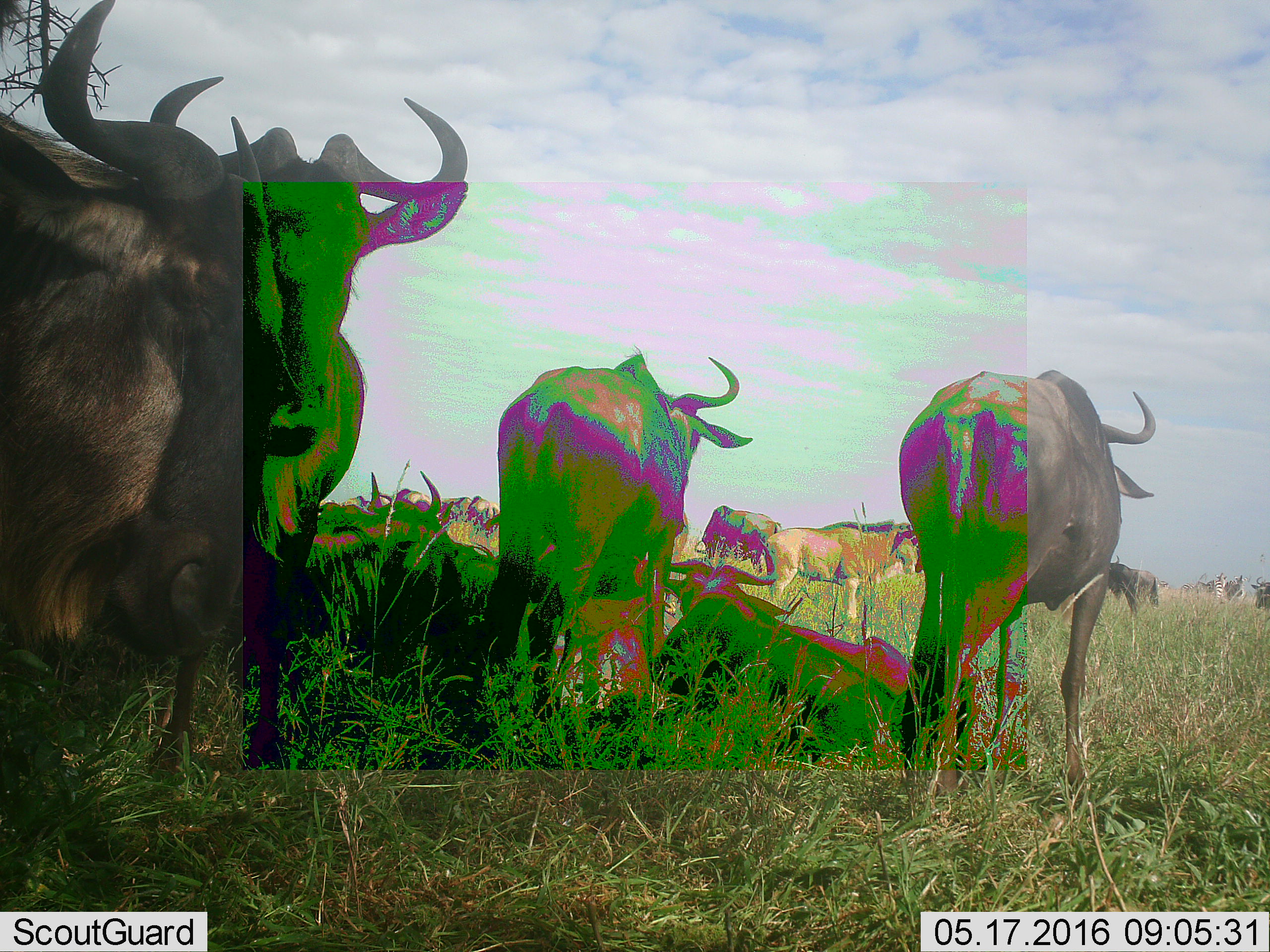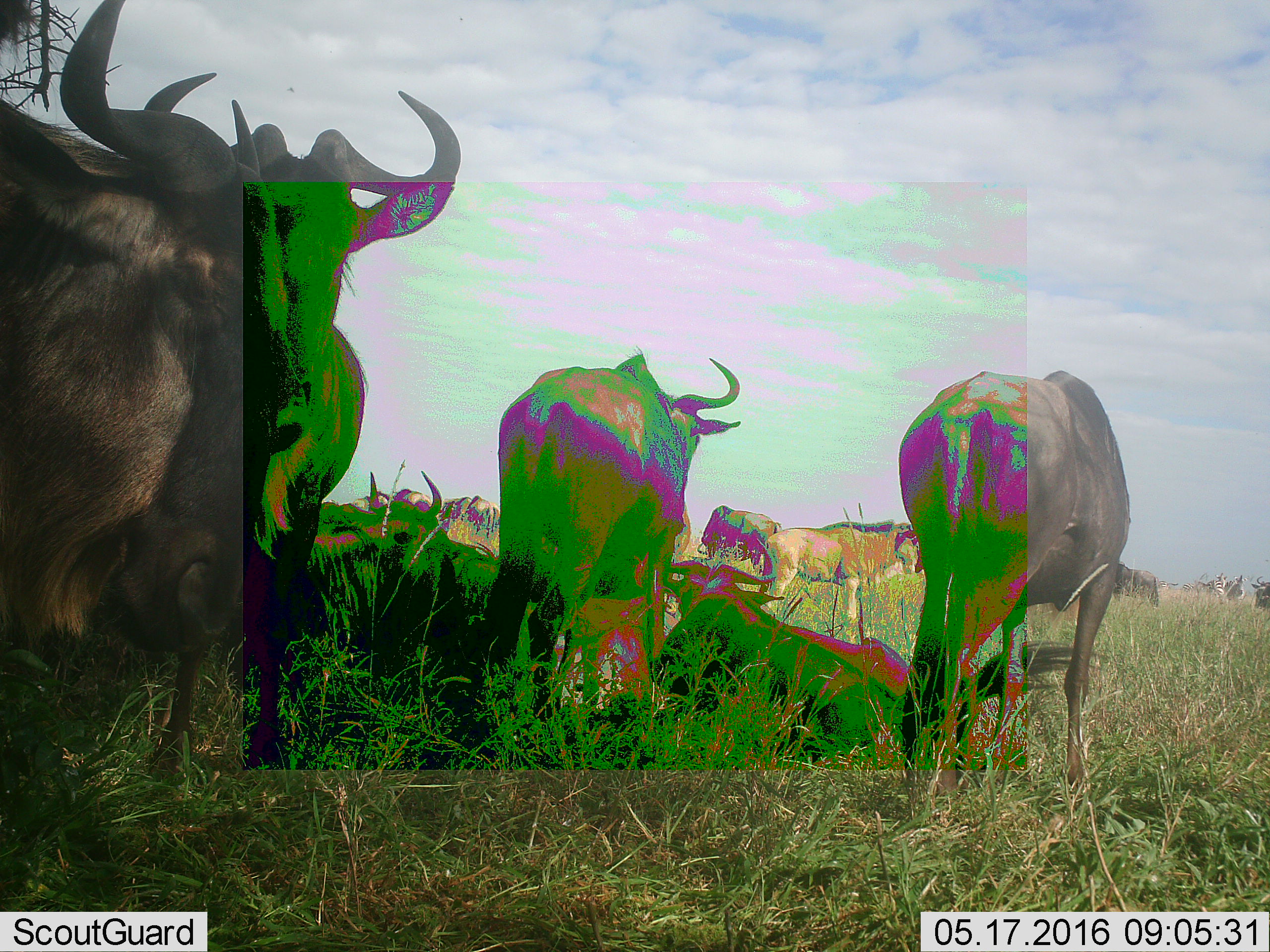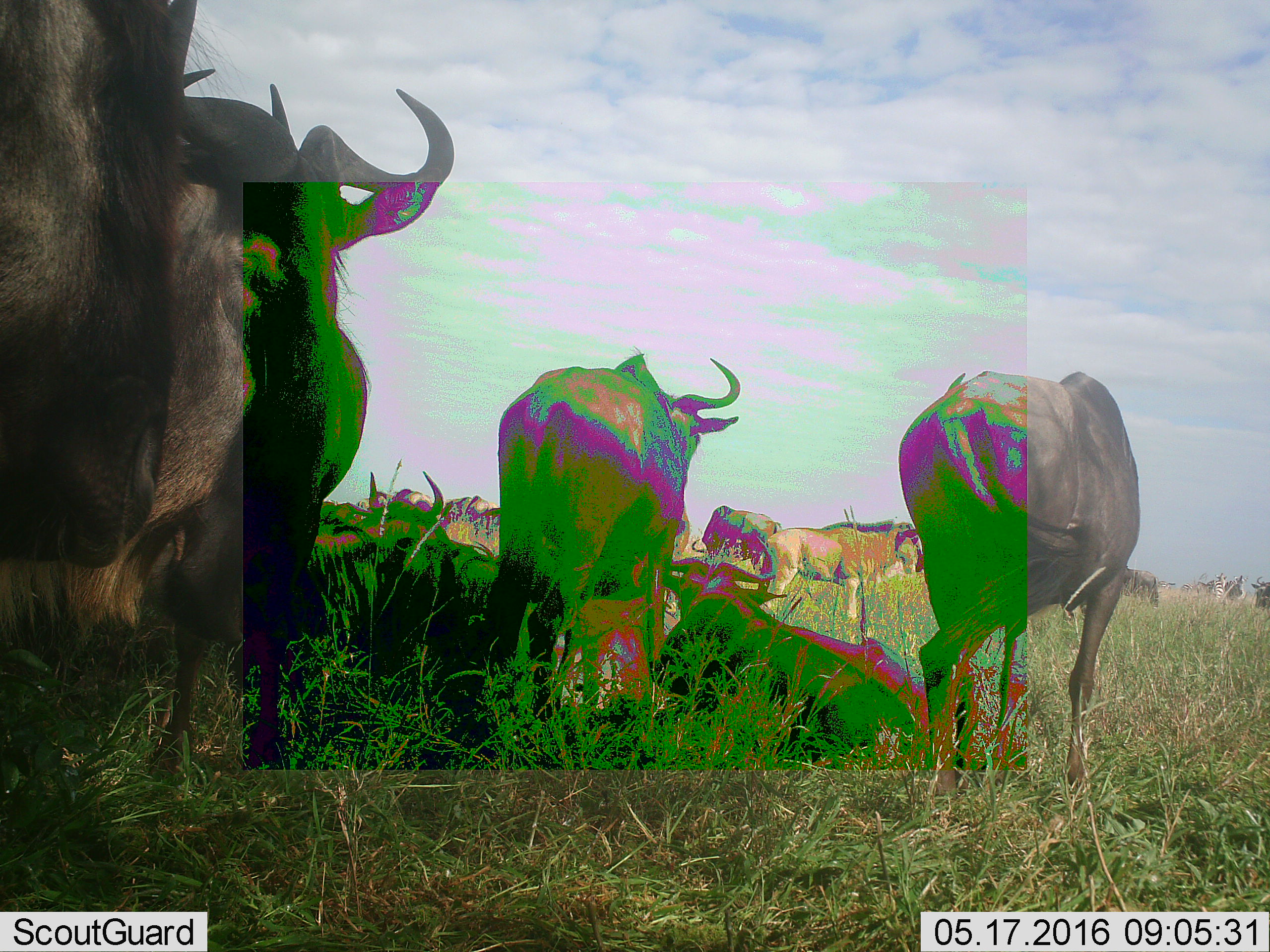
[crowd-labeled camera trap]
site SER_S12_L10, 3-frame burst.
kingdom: Animalia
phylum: Chordata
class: Mammalia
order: Artiodactyla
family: Bovidae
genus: Connochaetes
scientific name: Connochaetes taurinus taurinus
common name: blue wildebeest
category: wildebeestblue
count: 11-50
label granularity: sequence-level